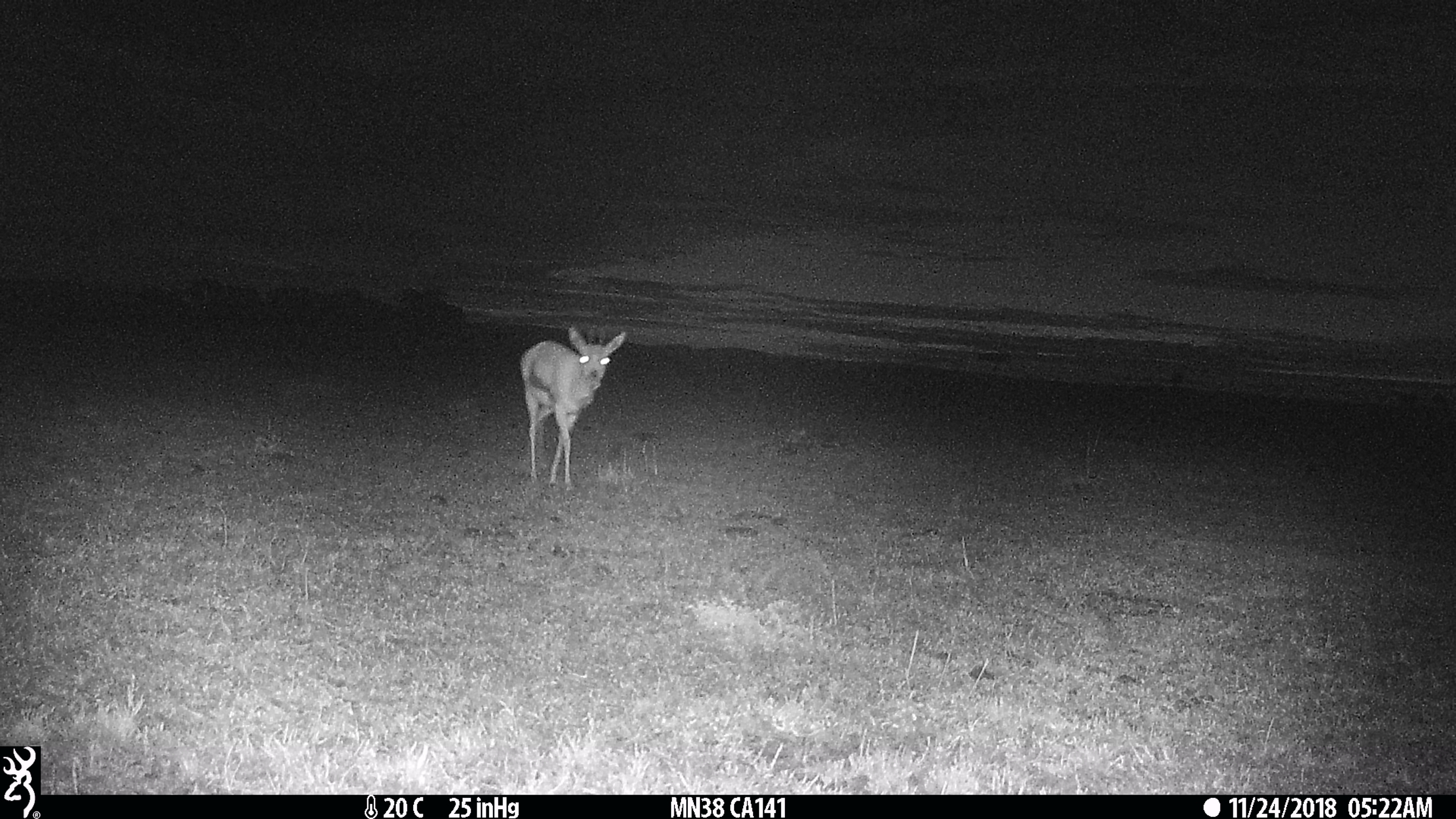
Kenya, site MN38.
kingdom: Animalia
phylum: Chordata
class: Mammalia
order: Artiodactyla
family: Bovidae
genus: Eudorcas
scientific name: Eudorcas thomsonii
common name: thomon's gazelle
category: gazelle thomsons